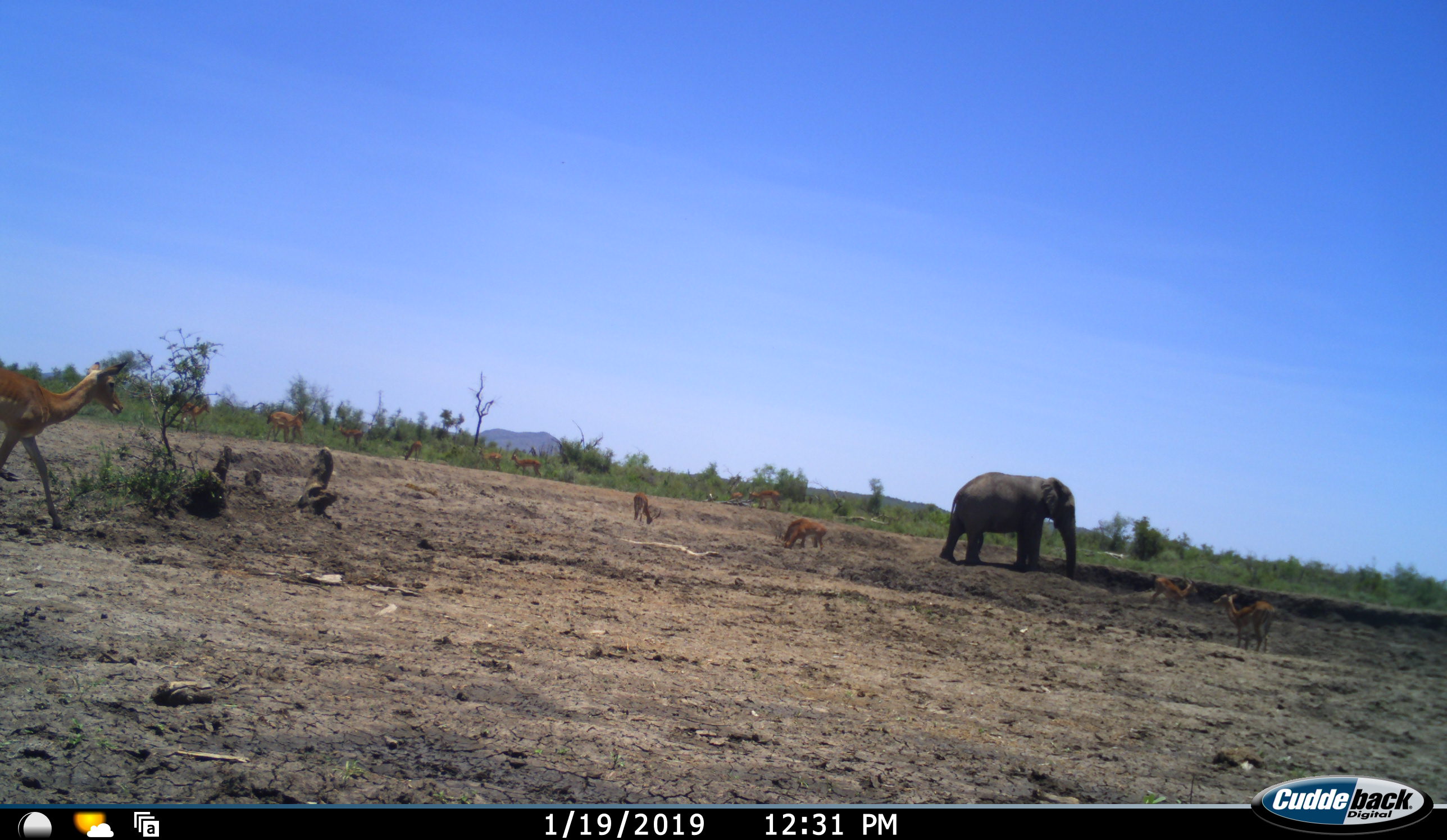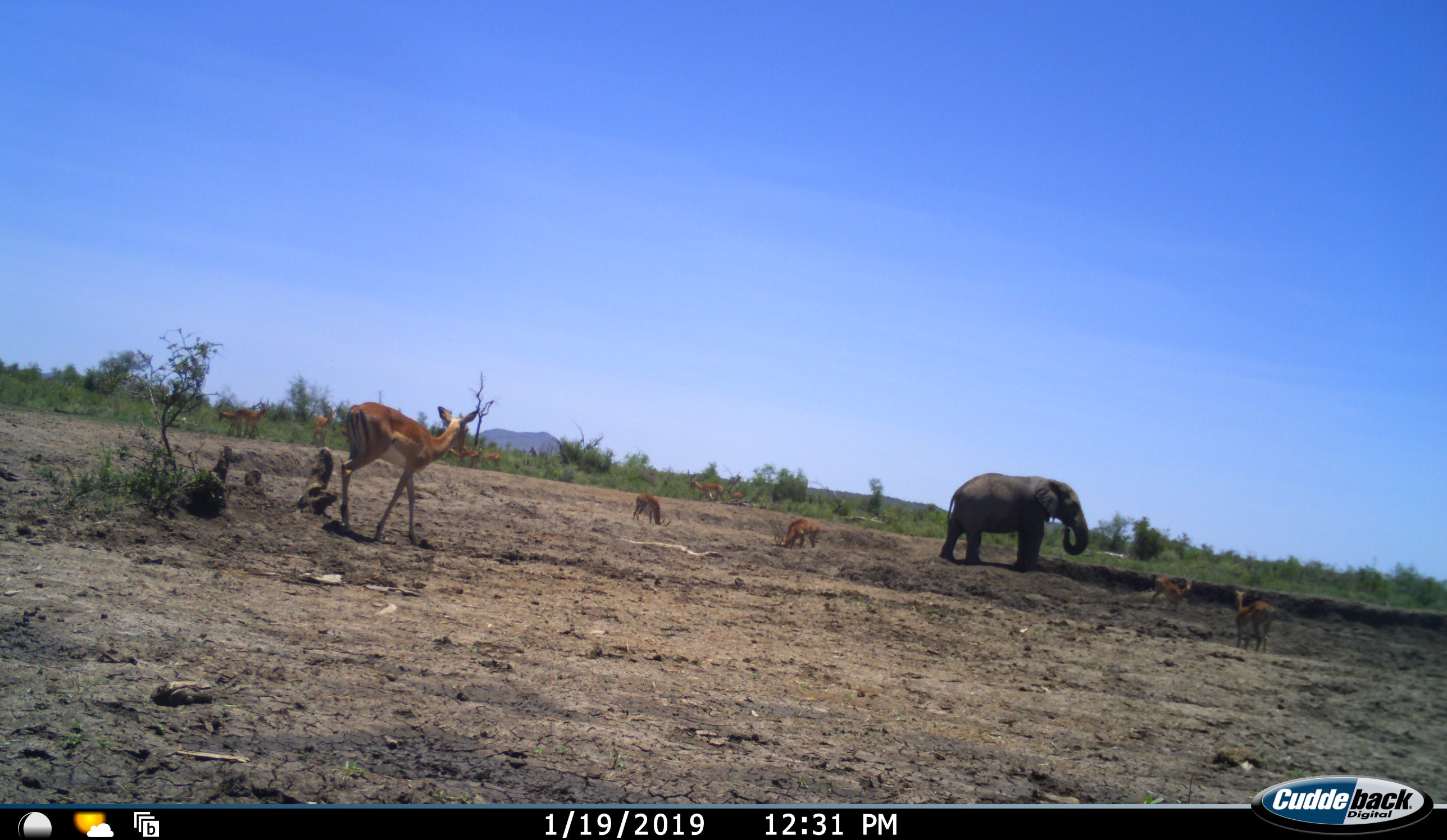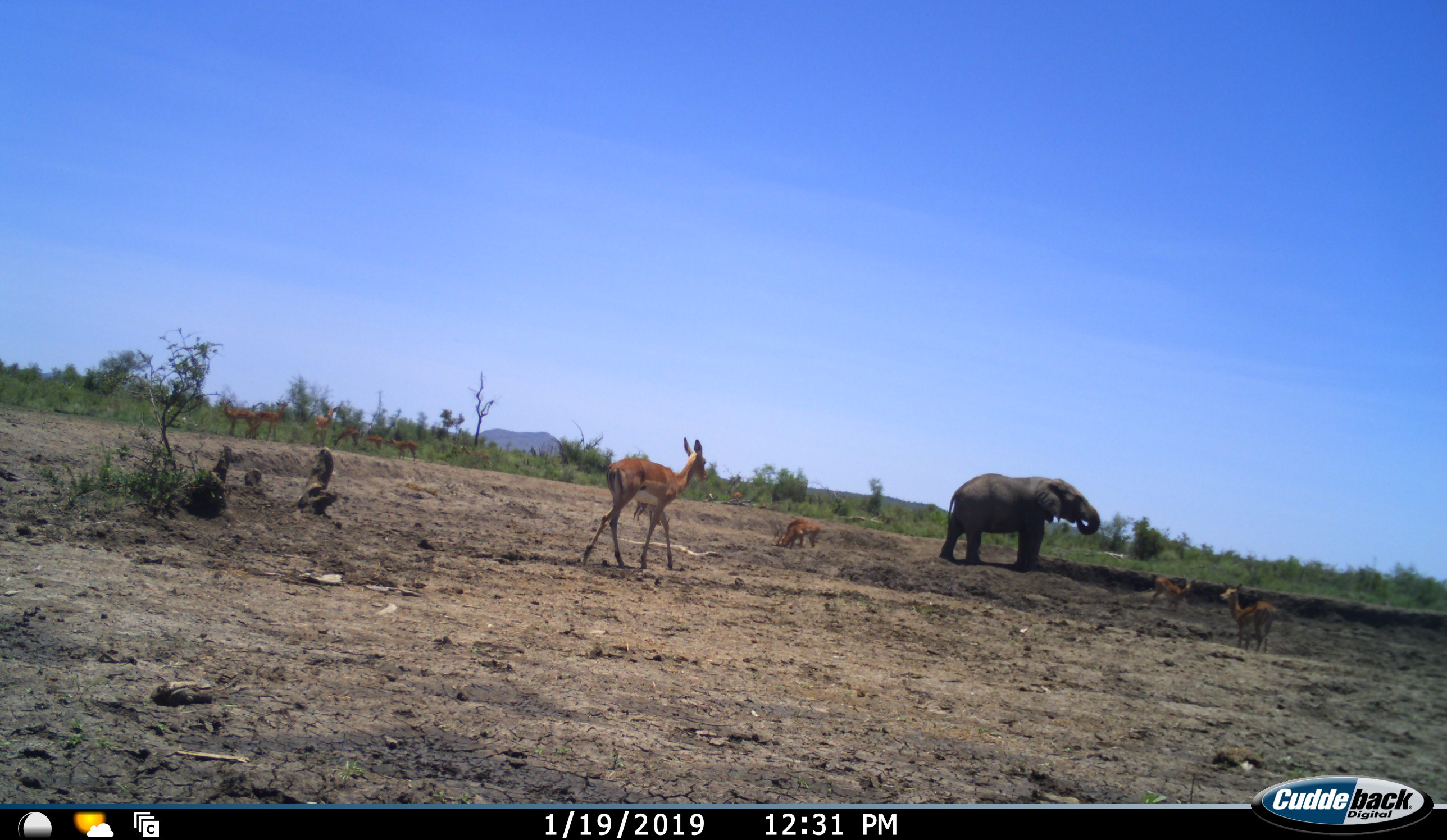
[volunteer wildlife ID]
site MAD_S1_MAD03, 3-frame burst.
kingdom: Animalia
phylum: Chordata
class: Mammalia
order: Proboscidea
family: Elephantidae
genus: Loxodonta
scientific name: Loxodonta africana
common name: african bush elephant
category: elephant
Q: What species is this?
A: Elephant (african bush elephant) (Loxodonta africana).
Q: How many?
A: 1.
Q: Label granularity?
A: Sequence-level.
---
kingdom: Animalia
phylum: Chordata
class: Mammalia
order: Artiodactyla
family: Bovidae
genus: Aepyceros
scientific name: Aepyceros melampus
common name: impala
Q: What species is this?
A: Impala (Aepyceros melampus).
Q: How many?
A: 11-50.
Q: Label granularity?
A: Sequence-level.